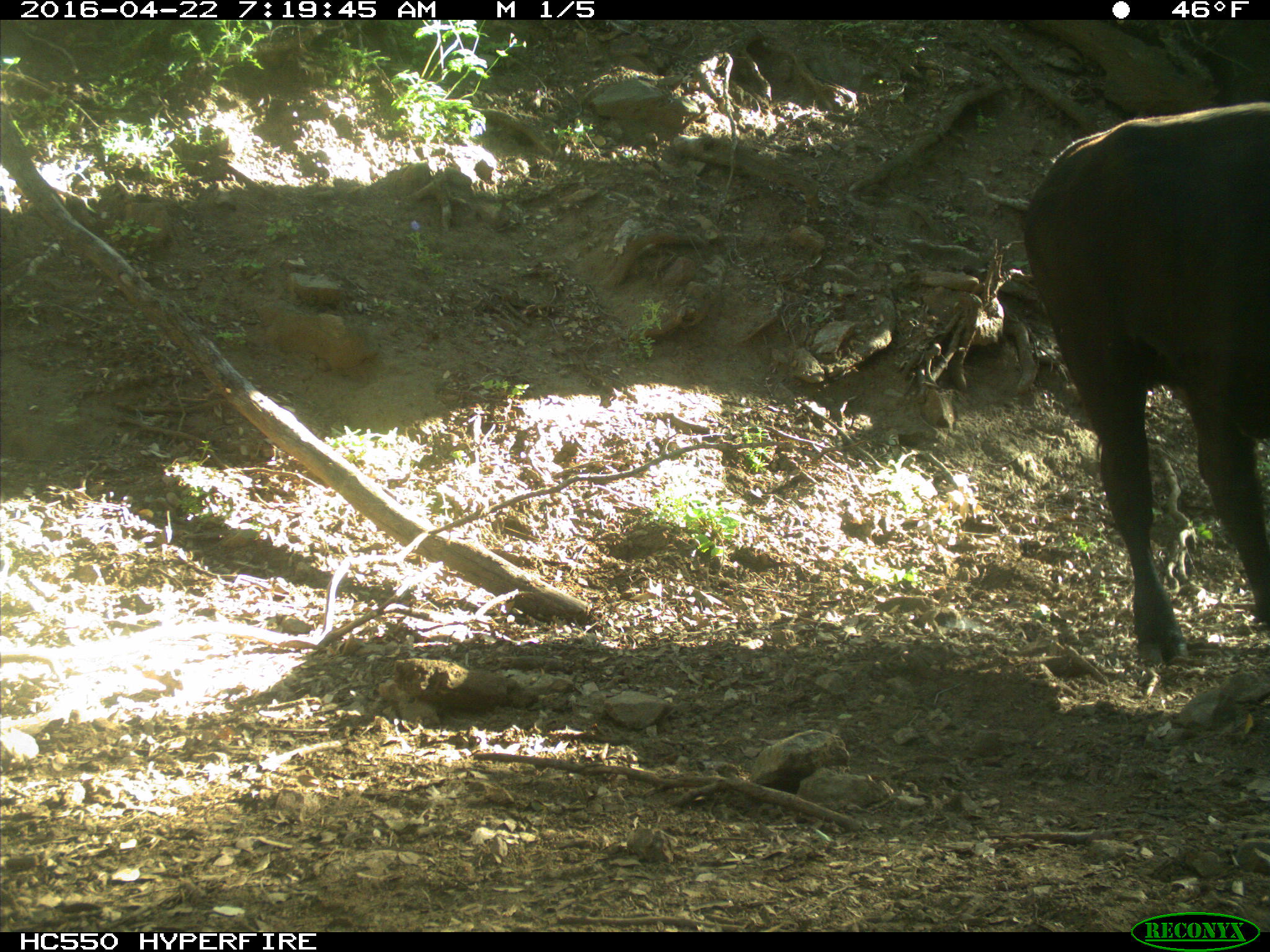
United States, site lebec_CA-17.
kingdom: Animalia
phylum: Chordata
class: Mammalia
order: Artiodactyla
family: Bovidae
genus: Bos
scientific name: Bos taurus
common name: domestic cow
Bos taurus (domestic cow).